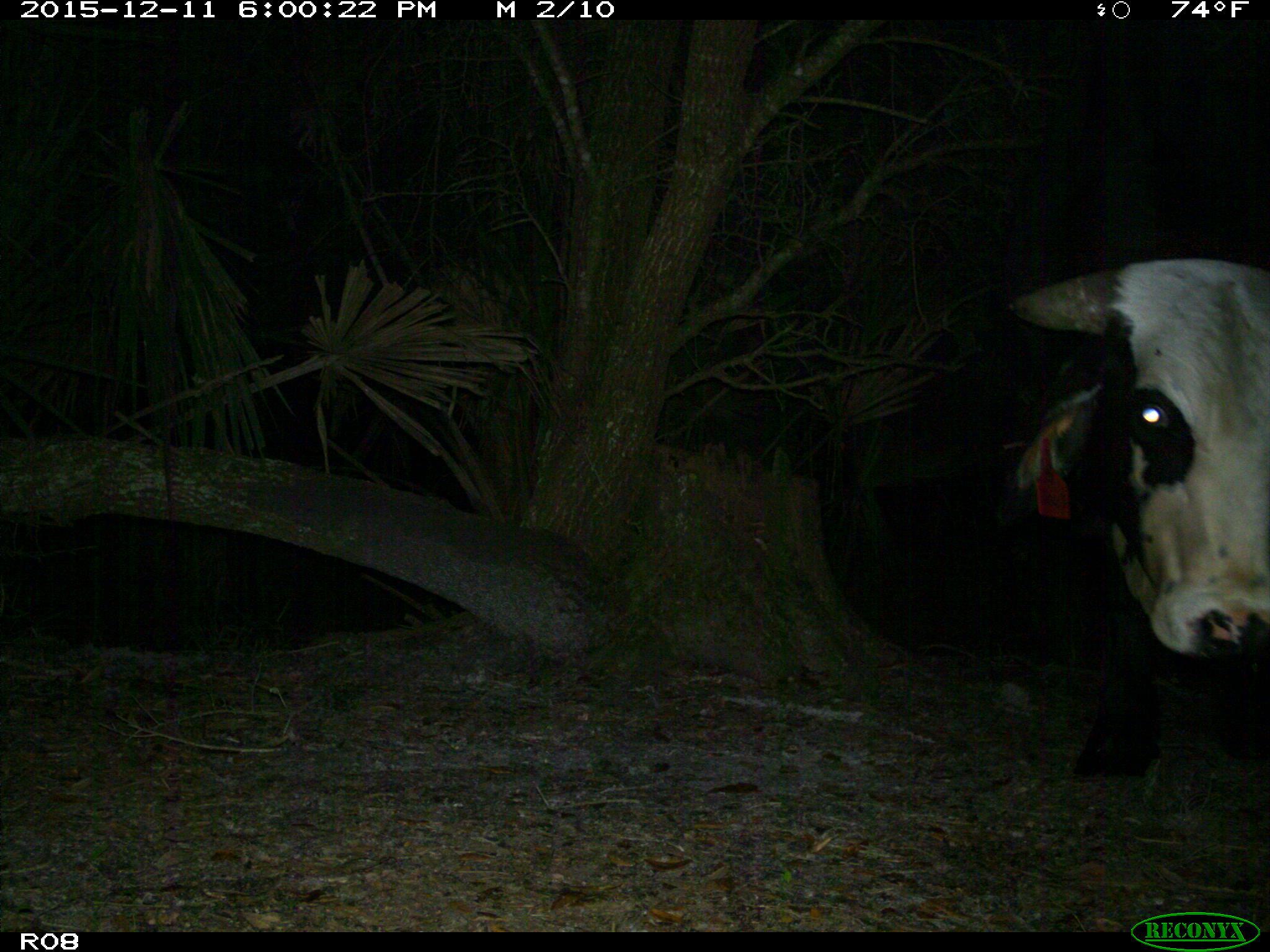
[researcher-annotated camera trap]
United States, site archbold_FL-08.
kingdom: Animalia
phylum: Chordata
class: Mammalia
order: Artiodactyla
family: Bovidae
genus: Bos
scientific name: Bos taurus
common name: domestic cow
Bos taurus (domestic cow).